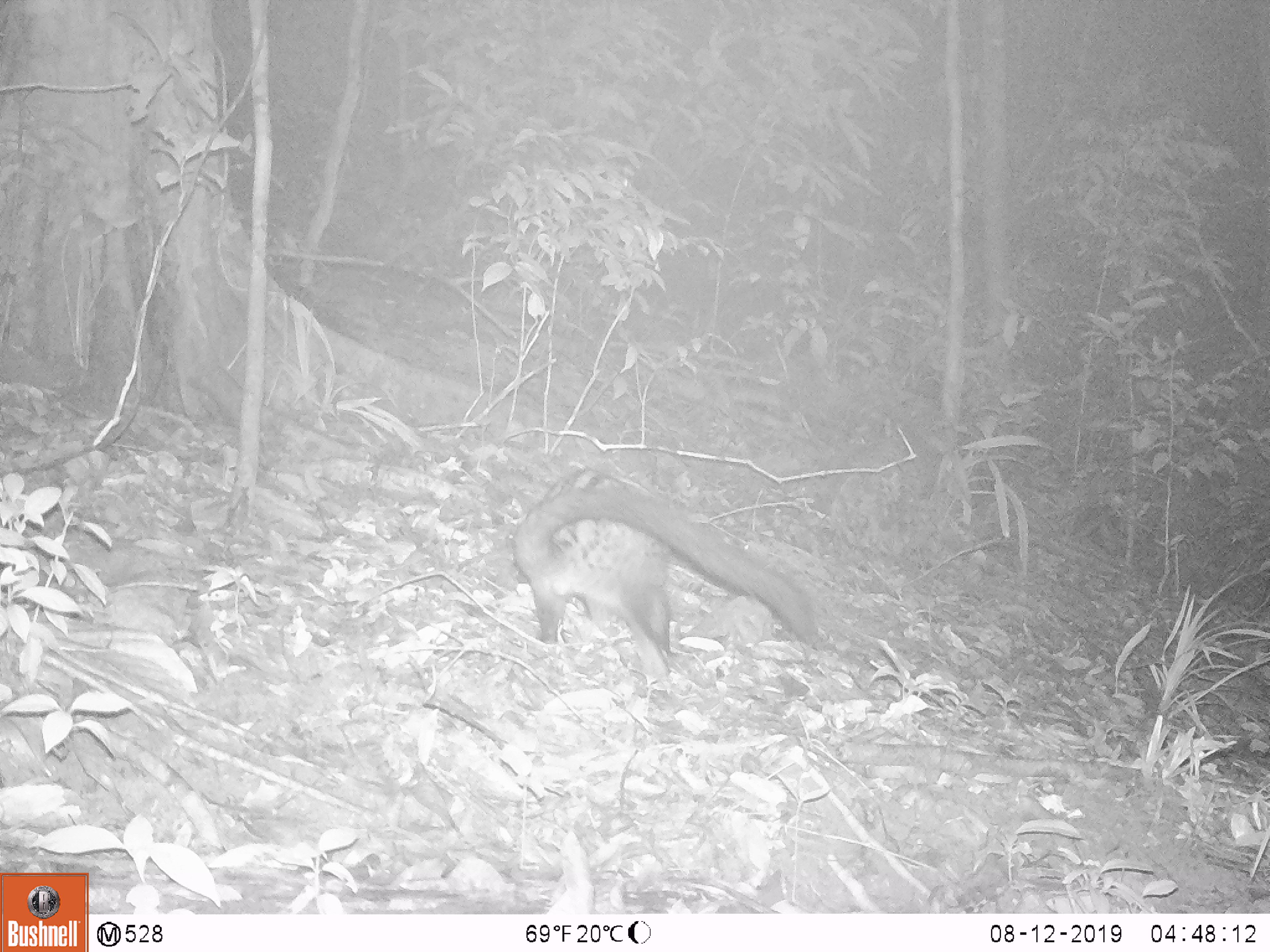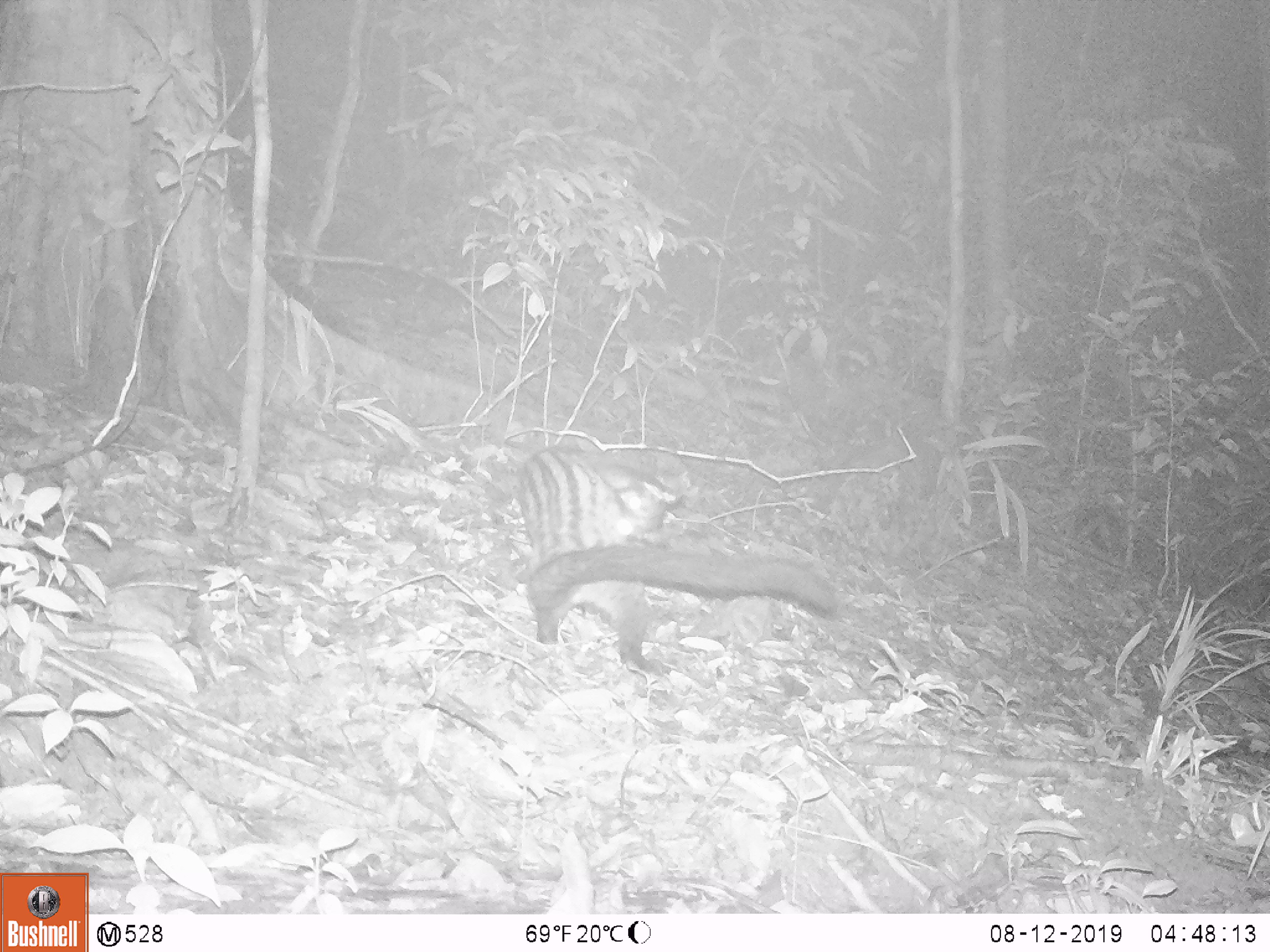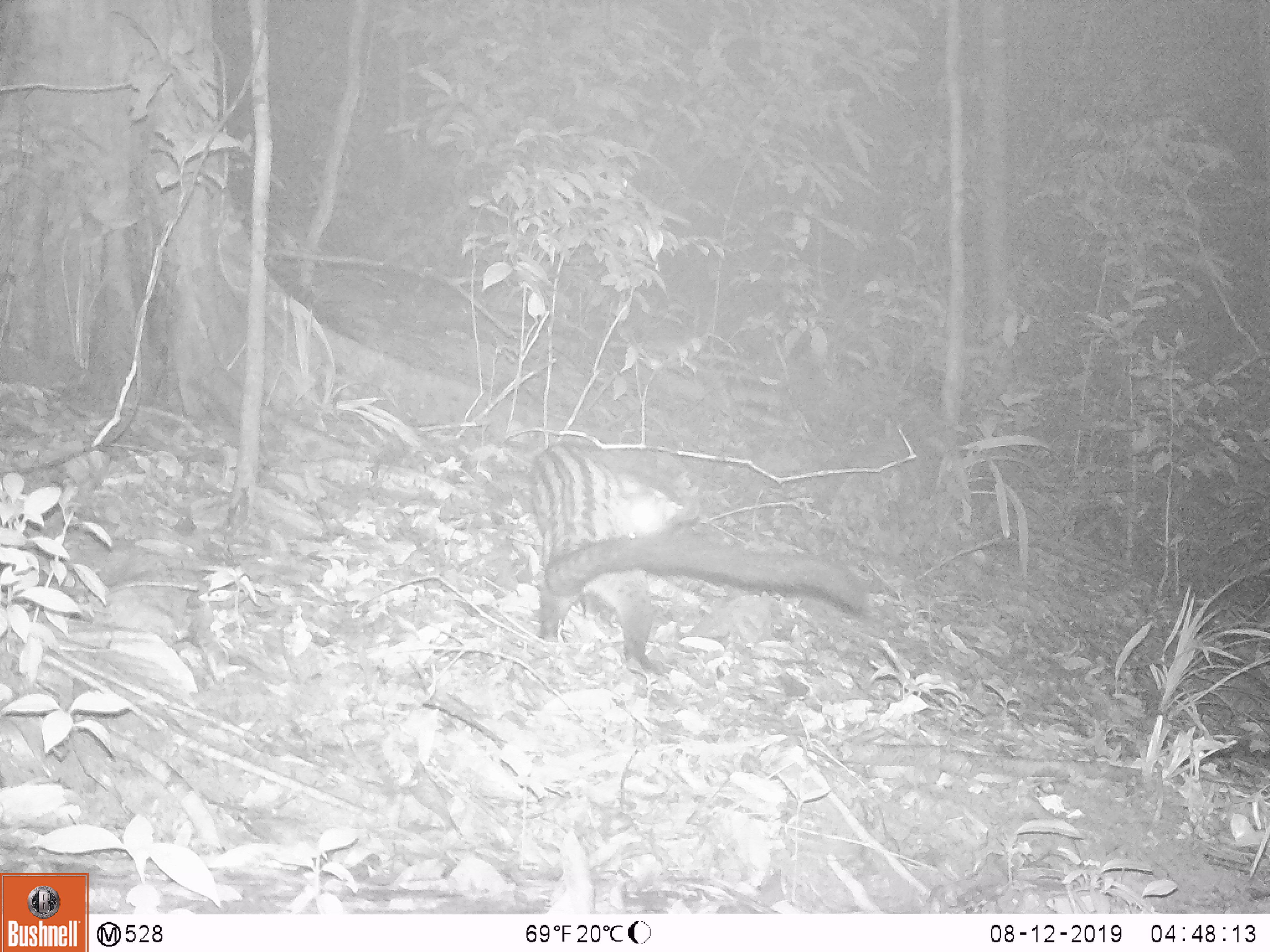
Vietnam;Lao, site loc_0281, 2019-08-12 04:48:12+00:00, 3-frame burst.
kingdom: Animalia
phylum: Chordata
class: Mammalia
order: Carnivora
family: Viverridae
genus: Paradoxurus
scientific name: Paradoxurus hermaphroditus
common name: common palm civet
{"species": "common palm civet (Paradoxurus hermaphroditus)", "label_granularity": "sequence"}